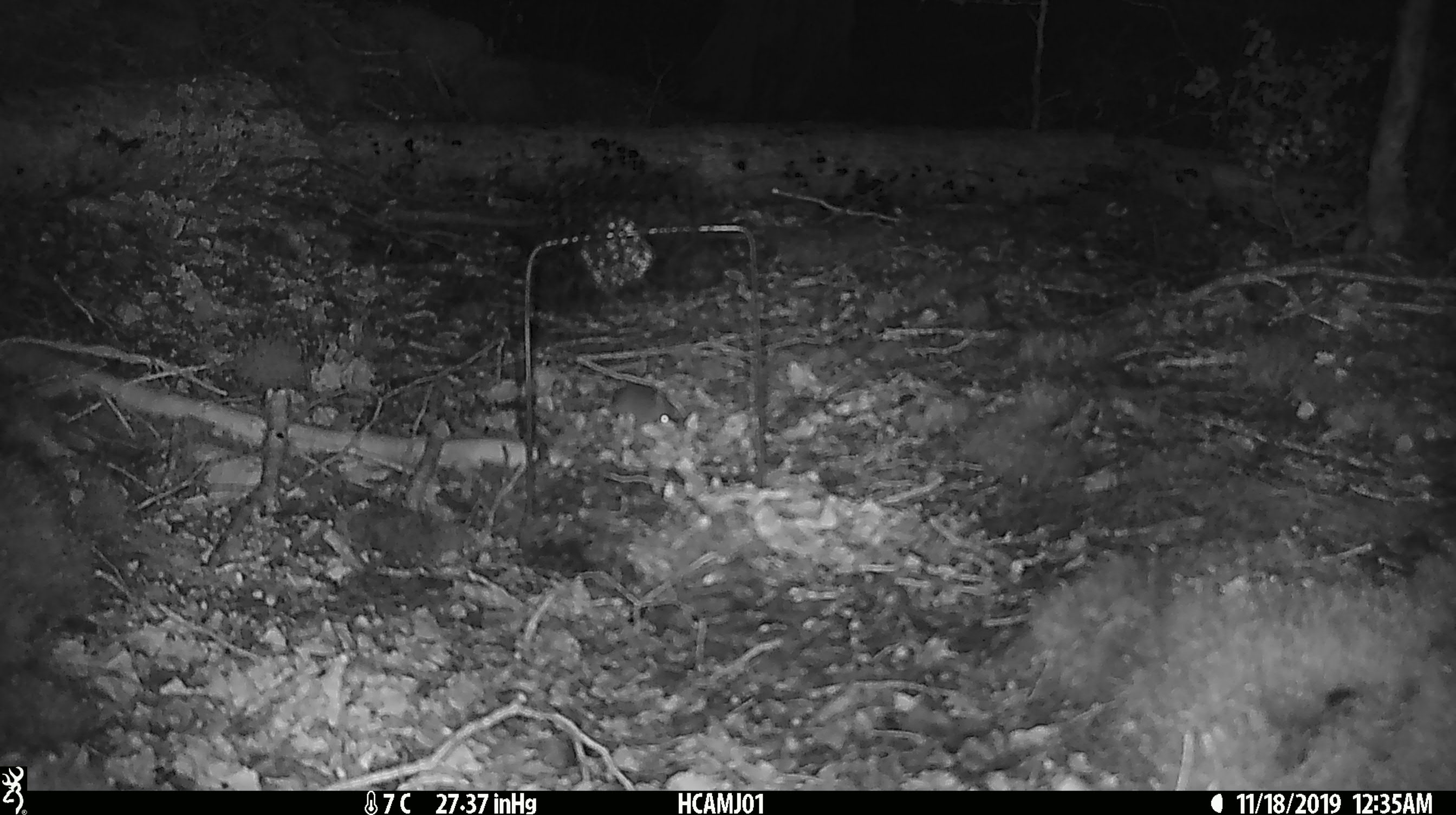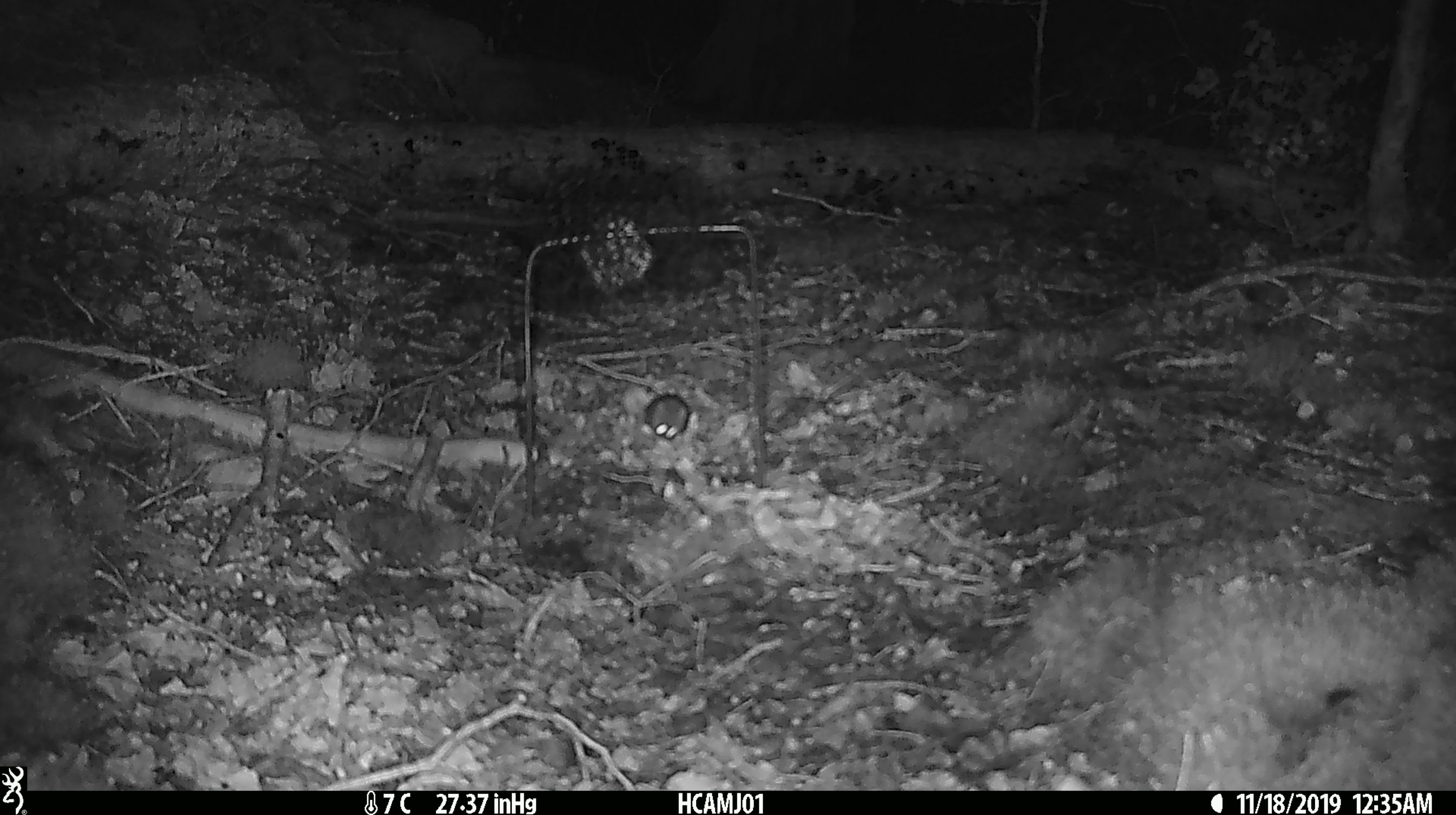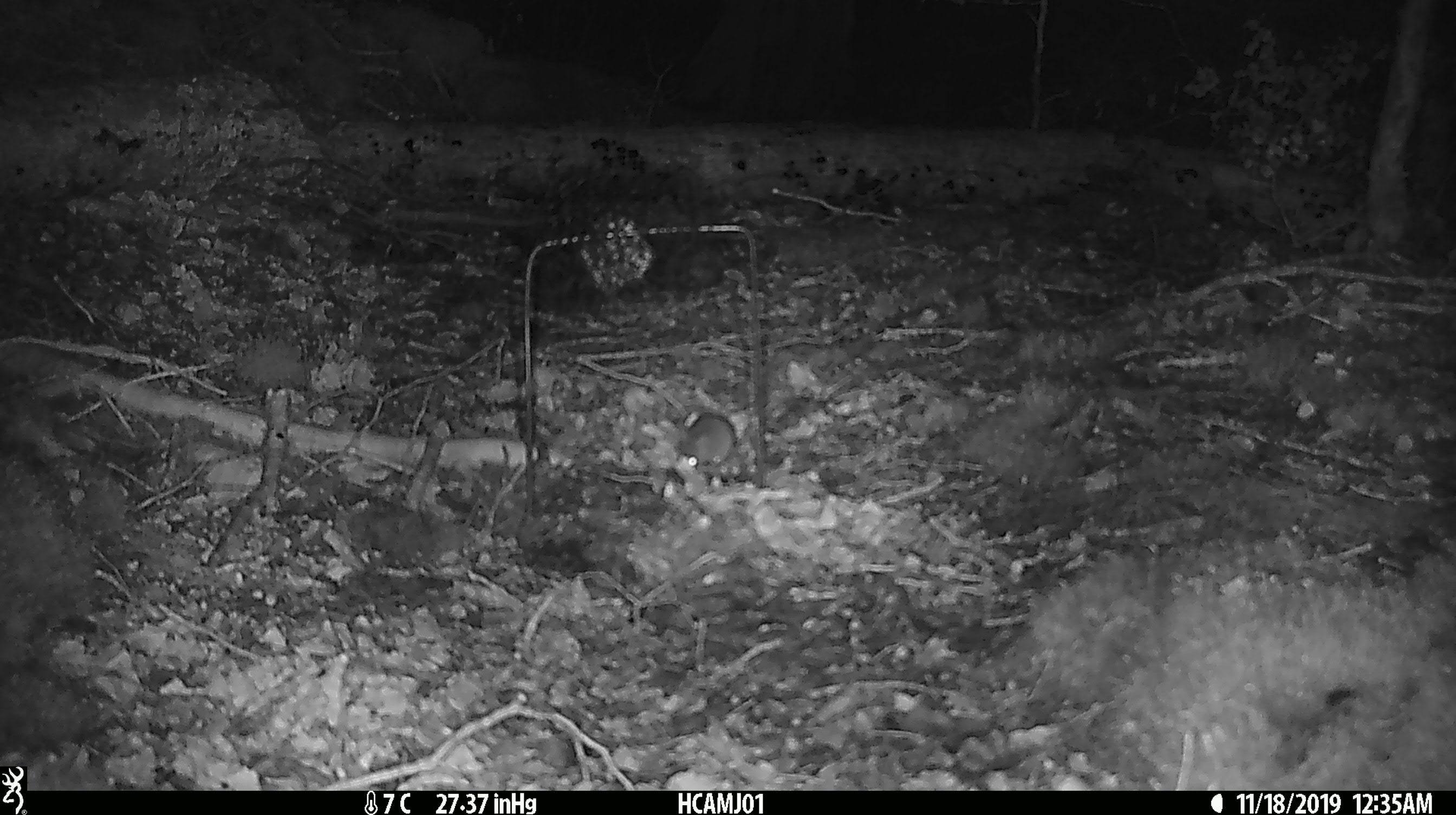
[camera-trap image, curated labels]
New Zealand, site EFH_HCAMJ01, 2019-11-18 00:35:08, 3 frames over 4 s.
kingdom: Animalia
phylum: Chordata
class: Mammalia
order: Rodentia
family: Muridae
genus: Mus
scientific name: Mus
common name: mouse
Mouse (Mus).